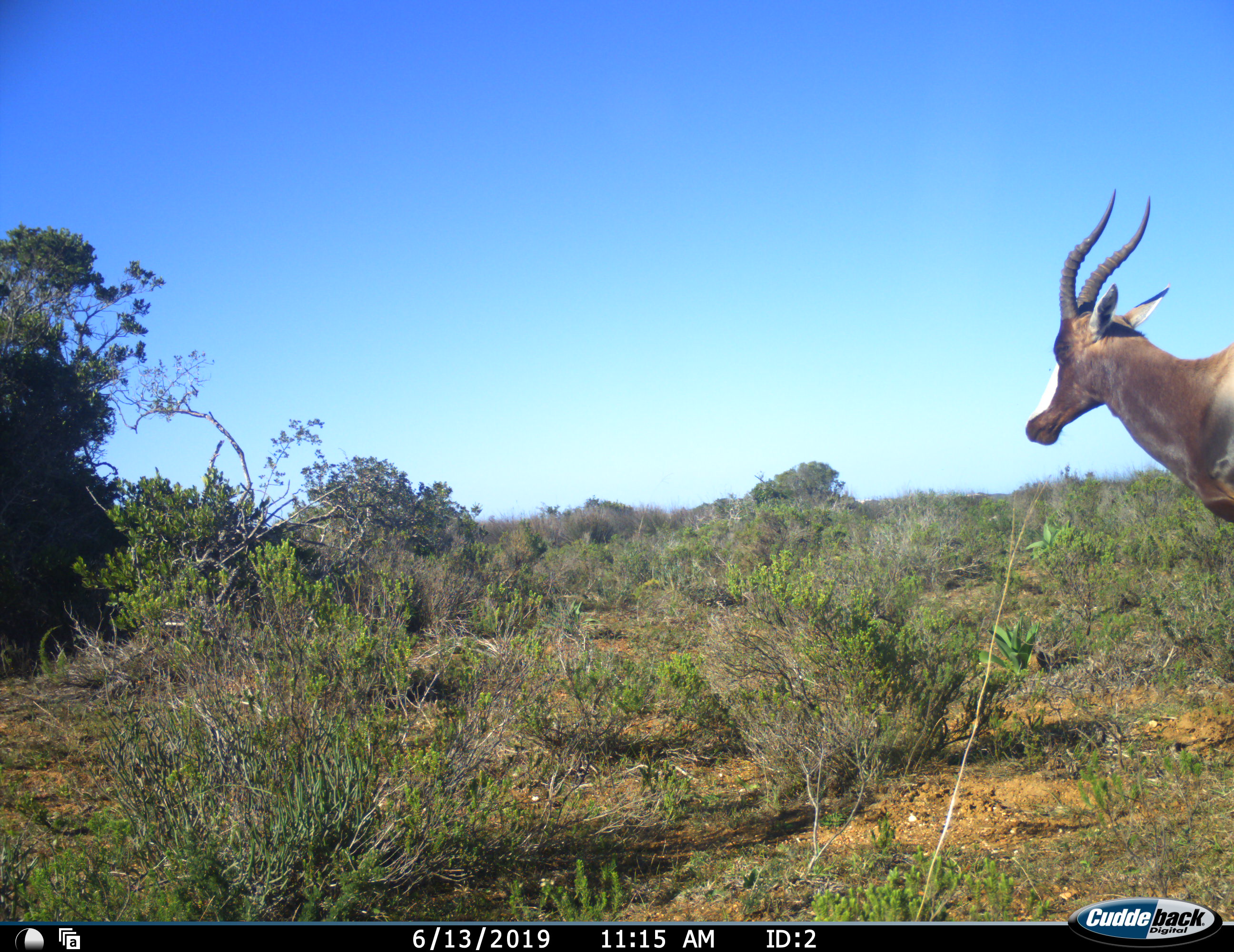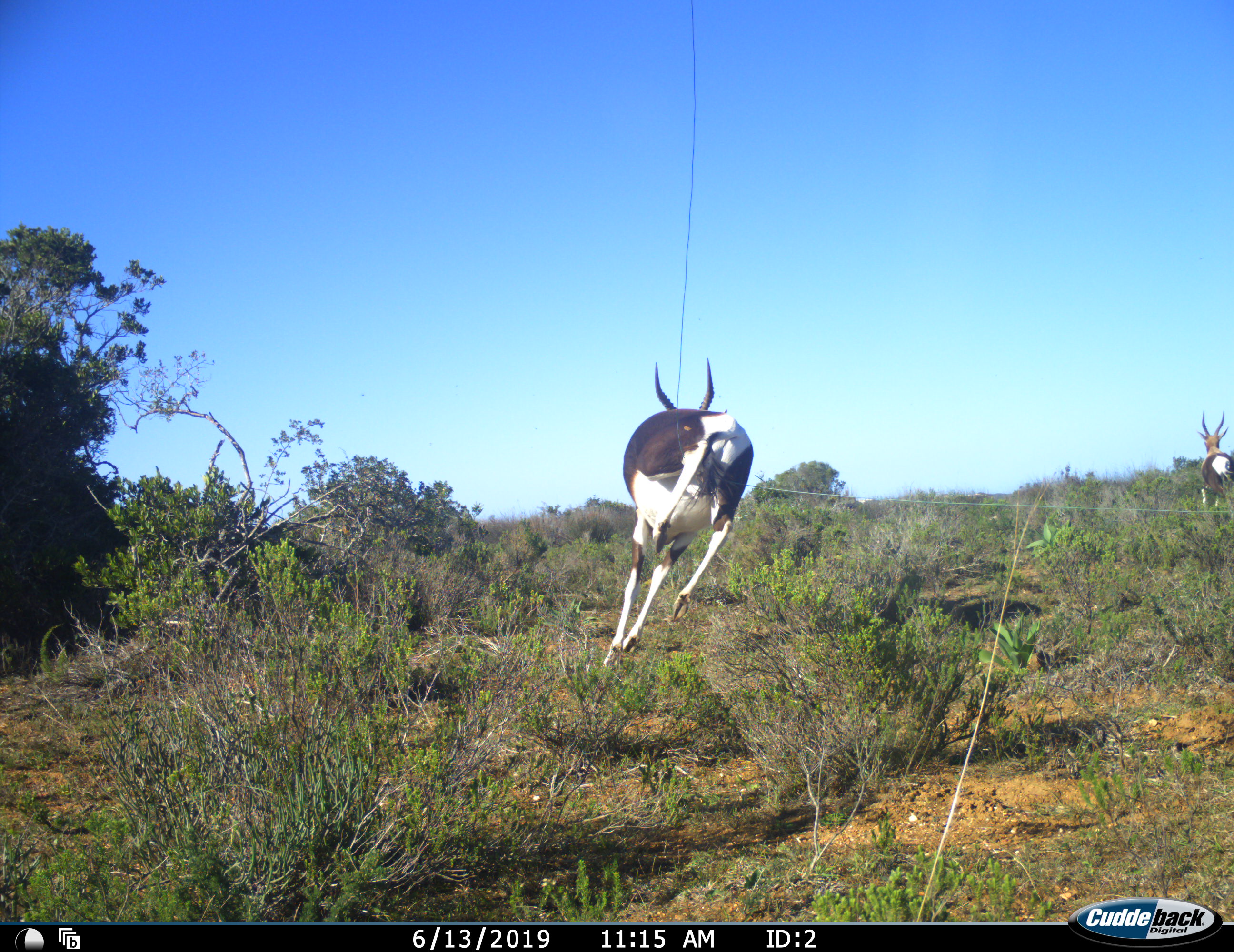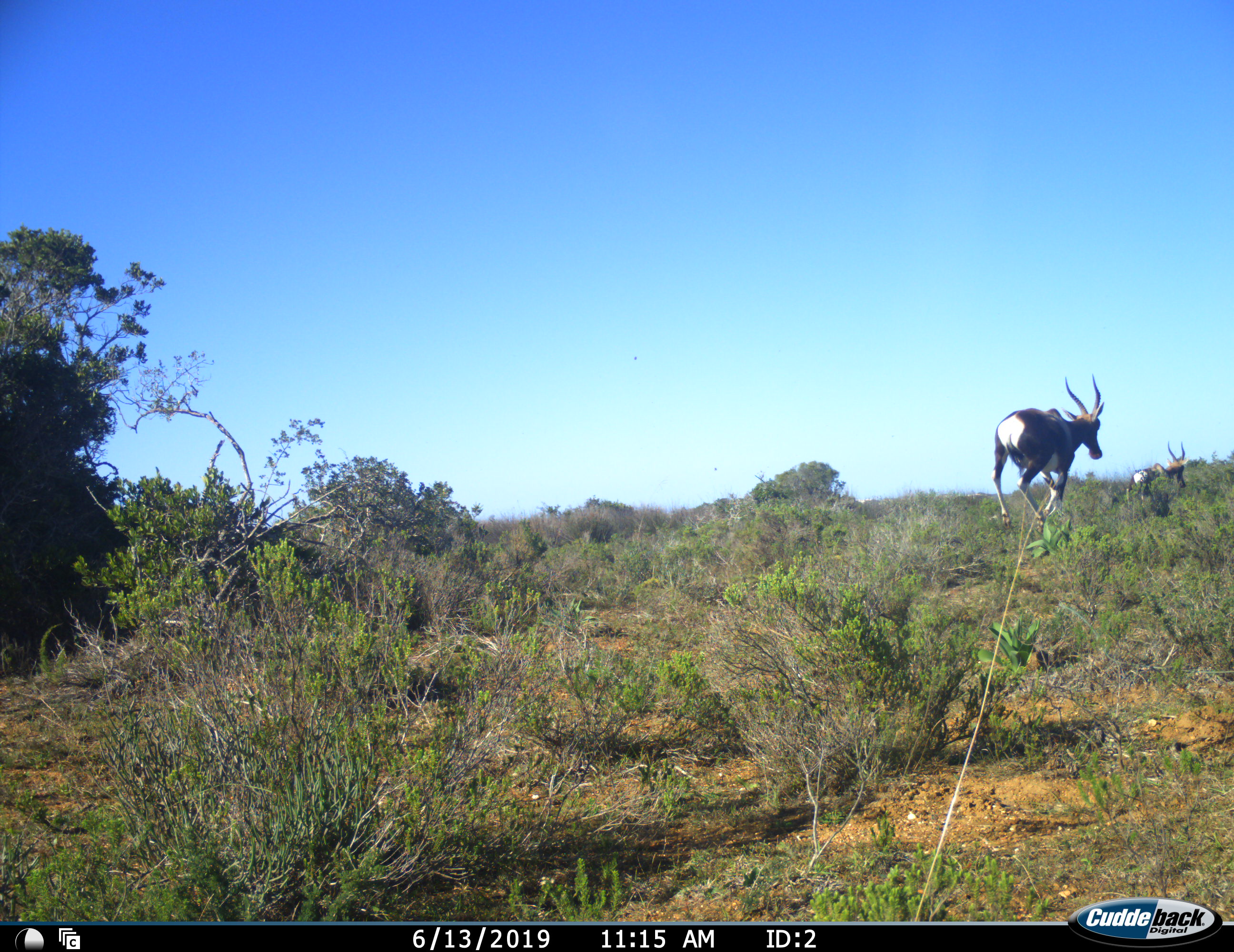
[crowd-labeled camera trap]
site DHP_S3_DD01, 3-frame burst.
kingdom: Animalia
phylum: Chordata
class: Mammalia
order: Artiodactyla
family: Bovidae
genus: Damaliscus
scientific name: Damaliscus pygargus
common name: bontebok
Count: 2.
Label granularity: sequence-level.